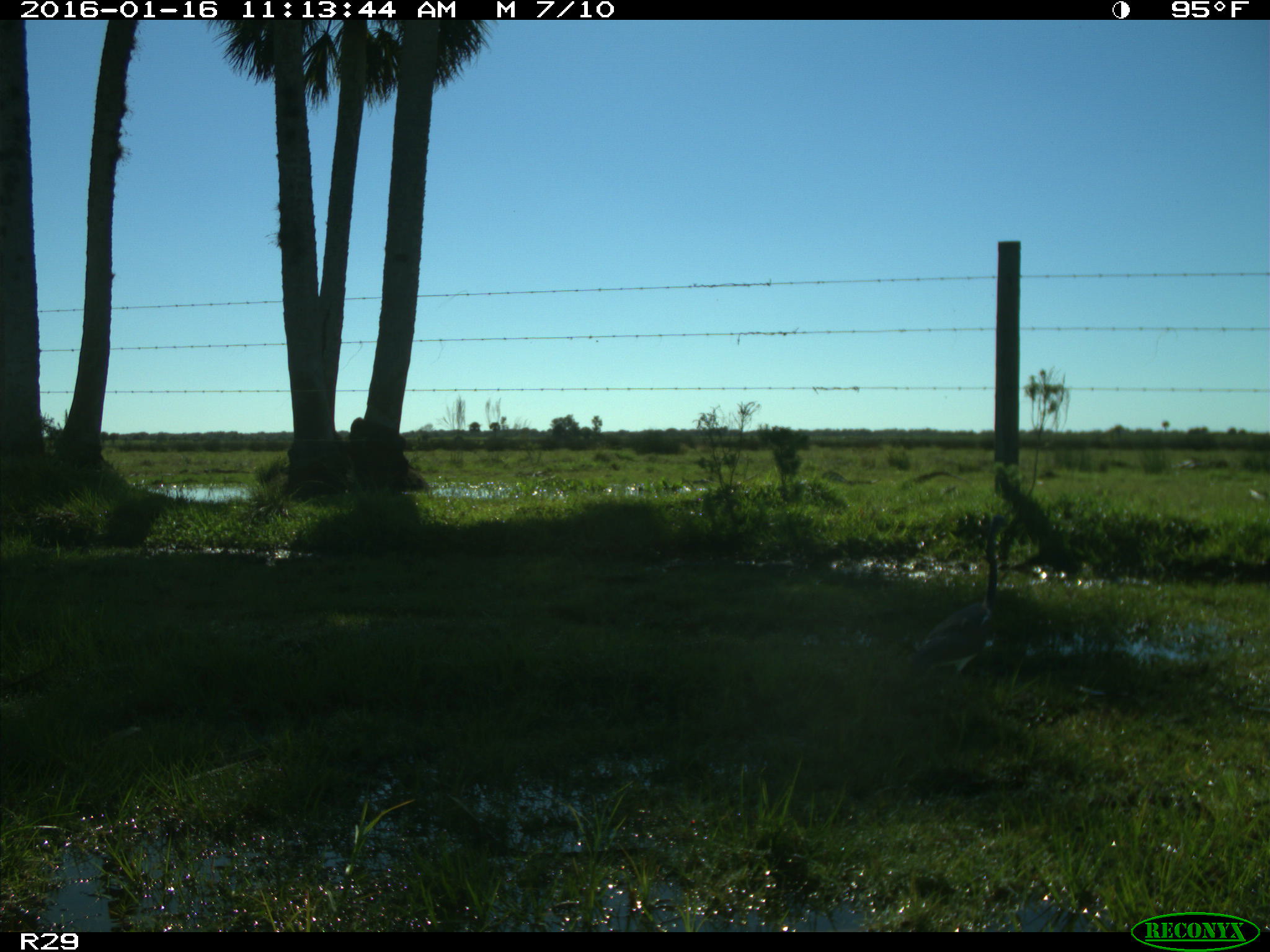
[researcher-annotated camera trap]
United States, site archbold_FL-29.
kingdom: Animalia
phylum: Chordata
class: Aves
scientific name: Aves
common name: birds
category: unidentified bird